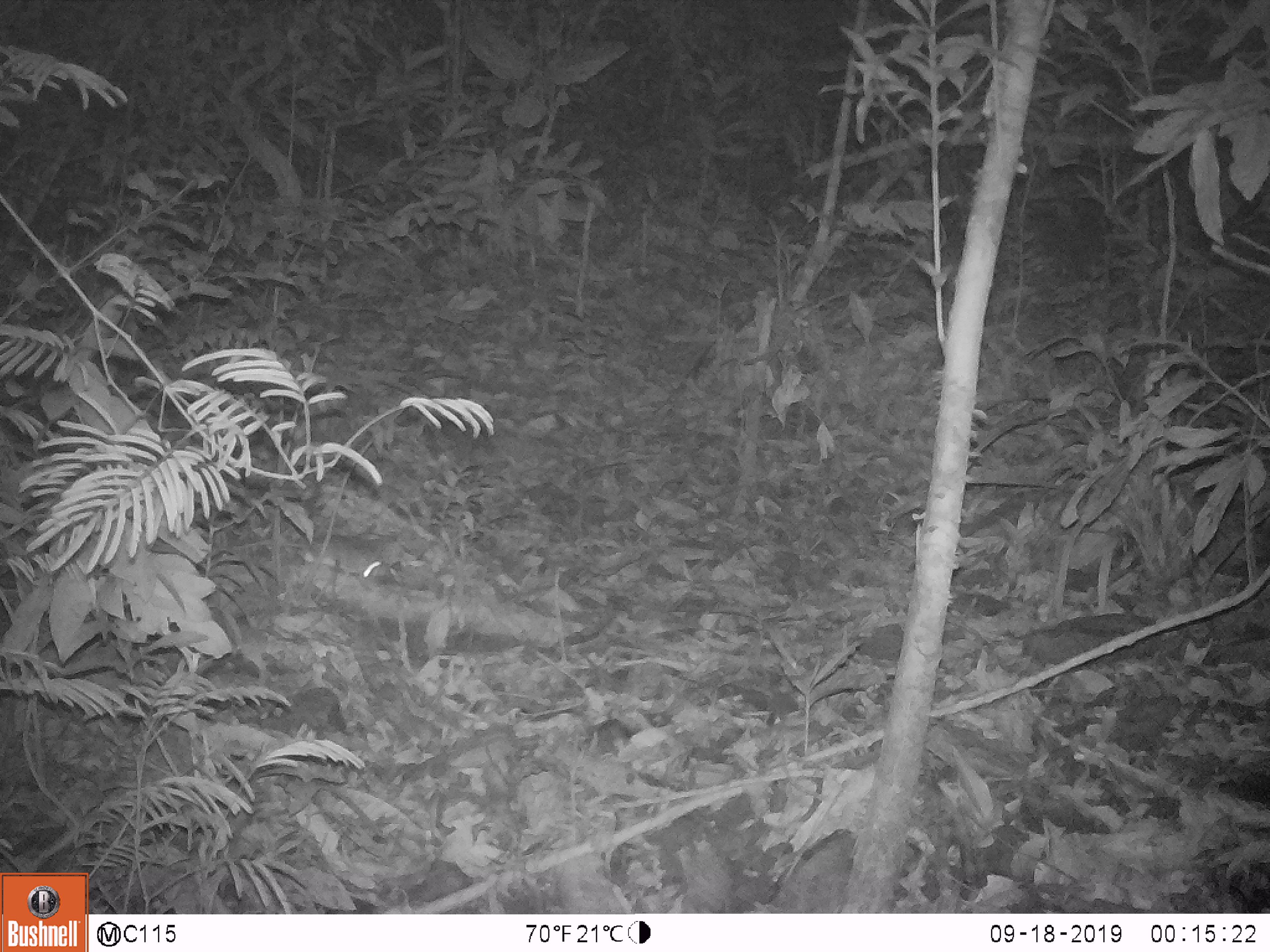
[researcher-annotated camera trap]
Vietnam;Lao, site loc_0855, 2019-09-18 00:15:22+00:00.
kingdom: Animalia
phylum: Chordata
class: Mammalia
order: Rodentia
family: Muridae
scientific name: Muridae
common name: old-world mice and rats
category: unidentified murid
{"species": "unidentified murid (old-world mice and rats) (Muridae)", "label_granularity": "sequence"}